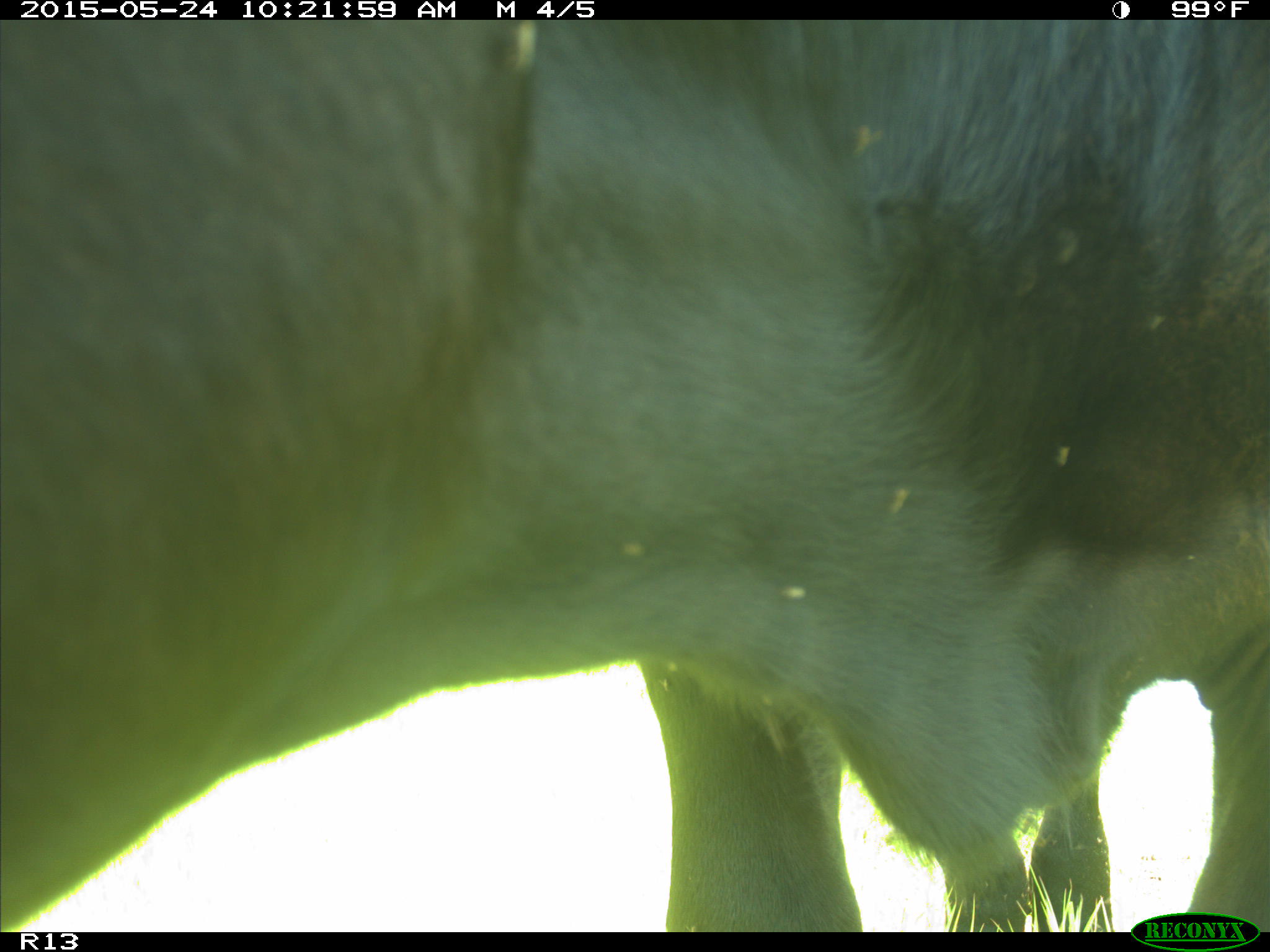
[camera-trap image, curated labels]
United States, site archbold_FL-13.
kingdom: Animalia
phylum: Chordata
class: Mammalia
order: Artiodactyla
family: Bovidae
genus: Bos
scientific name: Bos taurus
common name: domestic cow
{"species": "Bos taurus (domestic cow)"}